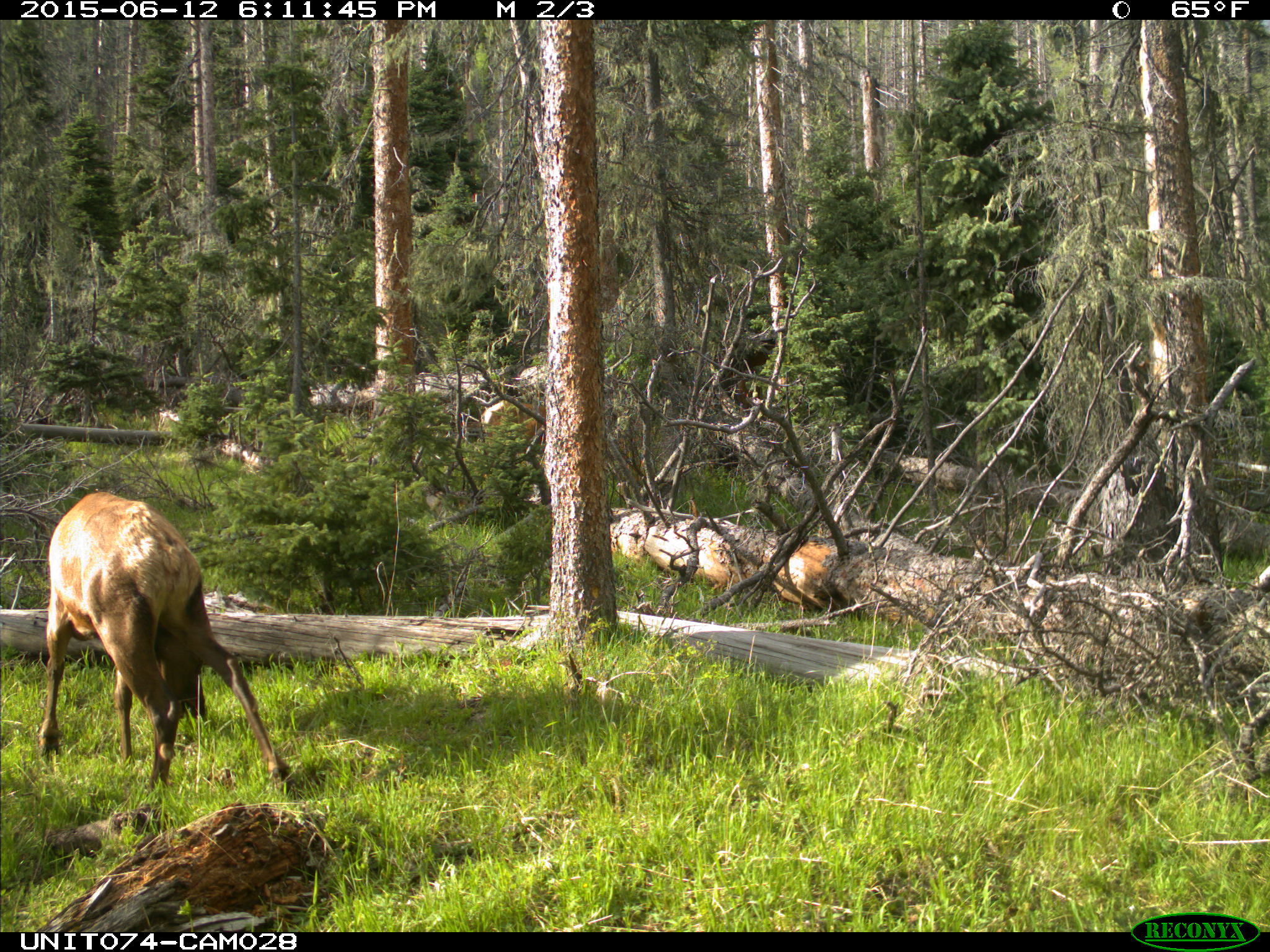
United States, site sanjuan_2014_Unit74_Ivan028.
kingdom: Animalia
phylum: Chordata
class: Mammalia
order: Artiodactyla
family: Cervidae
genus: Cervus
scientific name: Cervus elaphus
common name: red deer